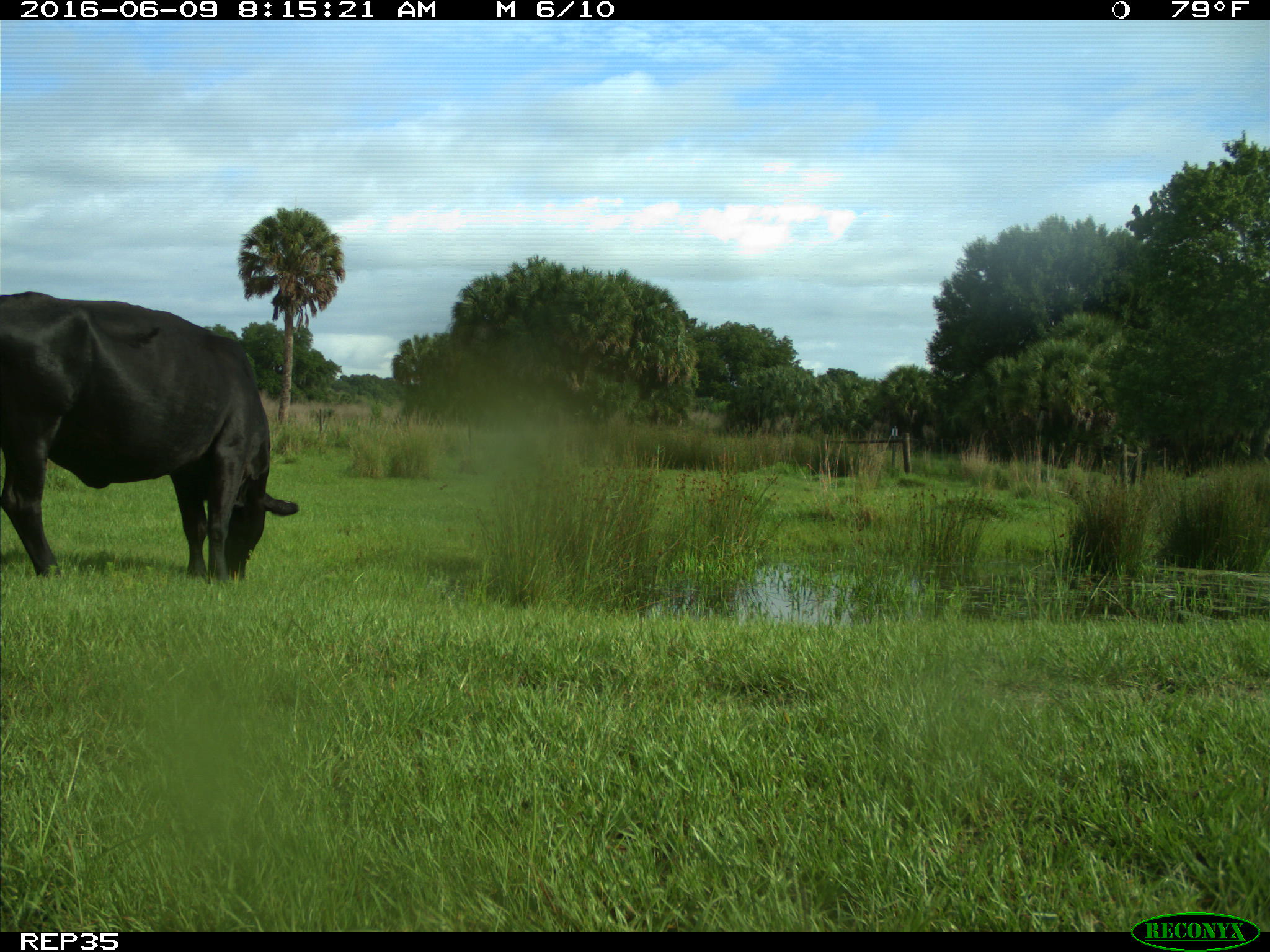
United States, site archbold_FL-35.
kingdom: Animalia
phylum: Chordata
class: Mammalia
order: Artiodactyla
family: Bovidae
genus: Bos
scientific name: Bos taurus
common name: domestic cow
Bos taurus (domestic cow).